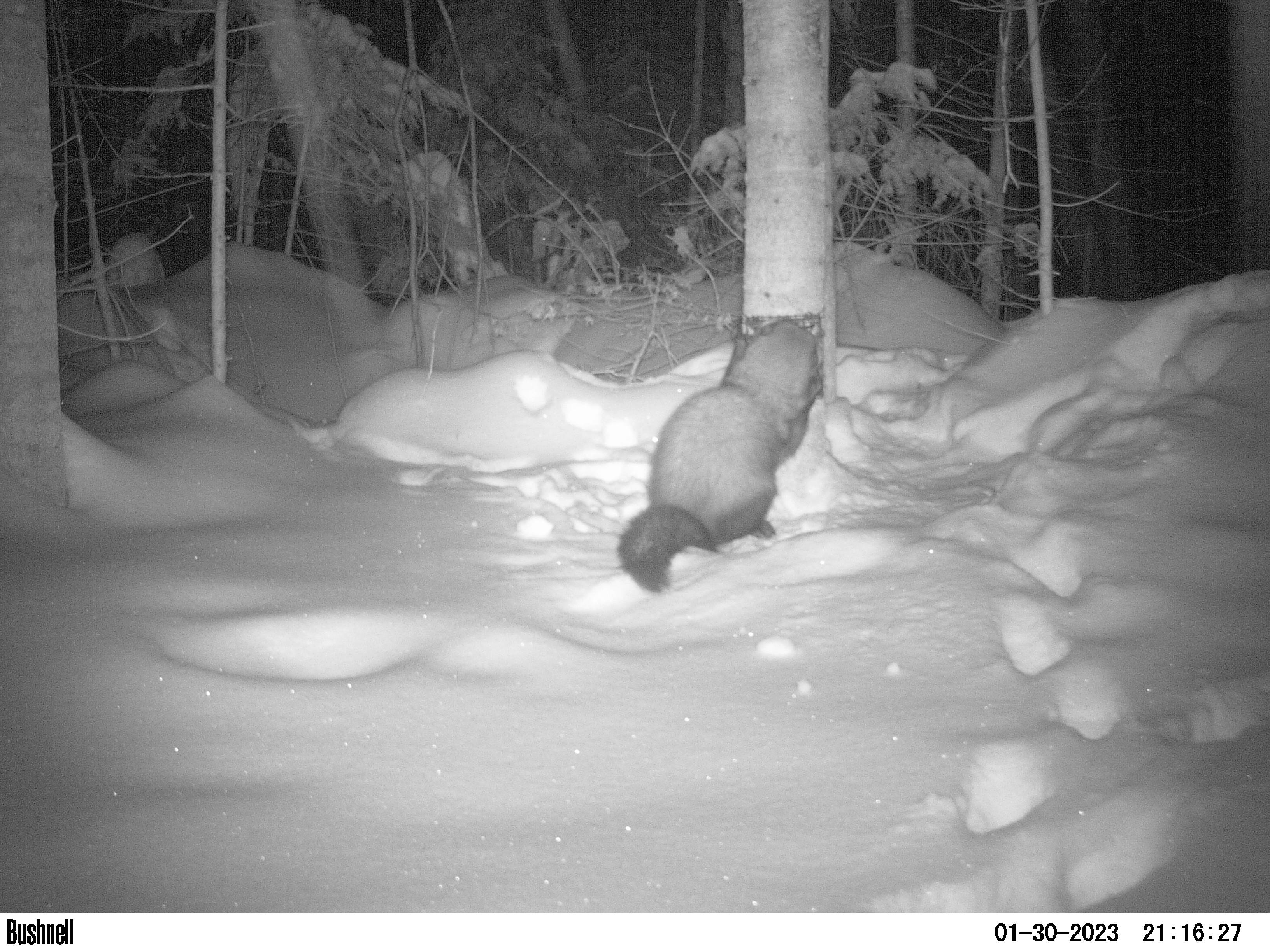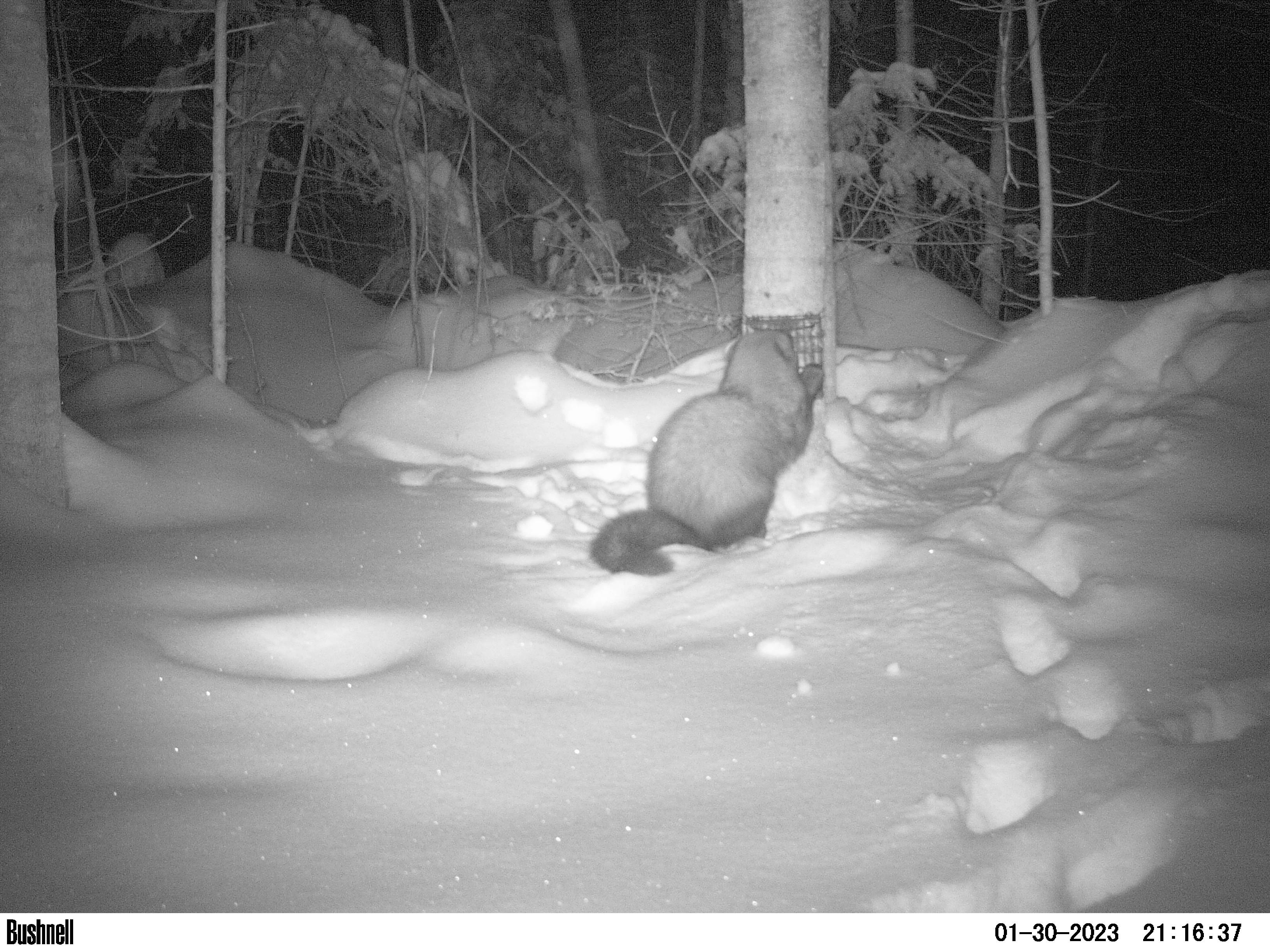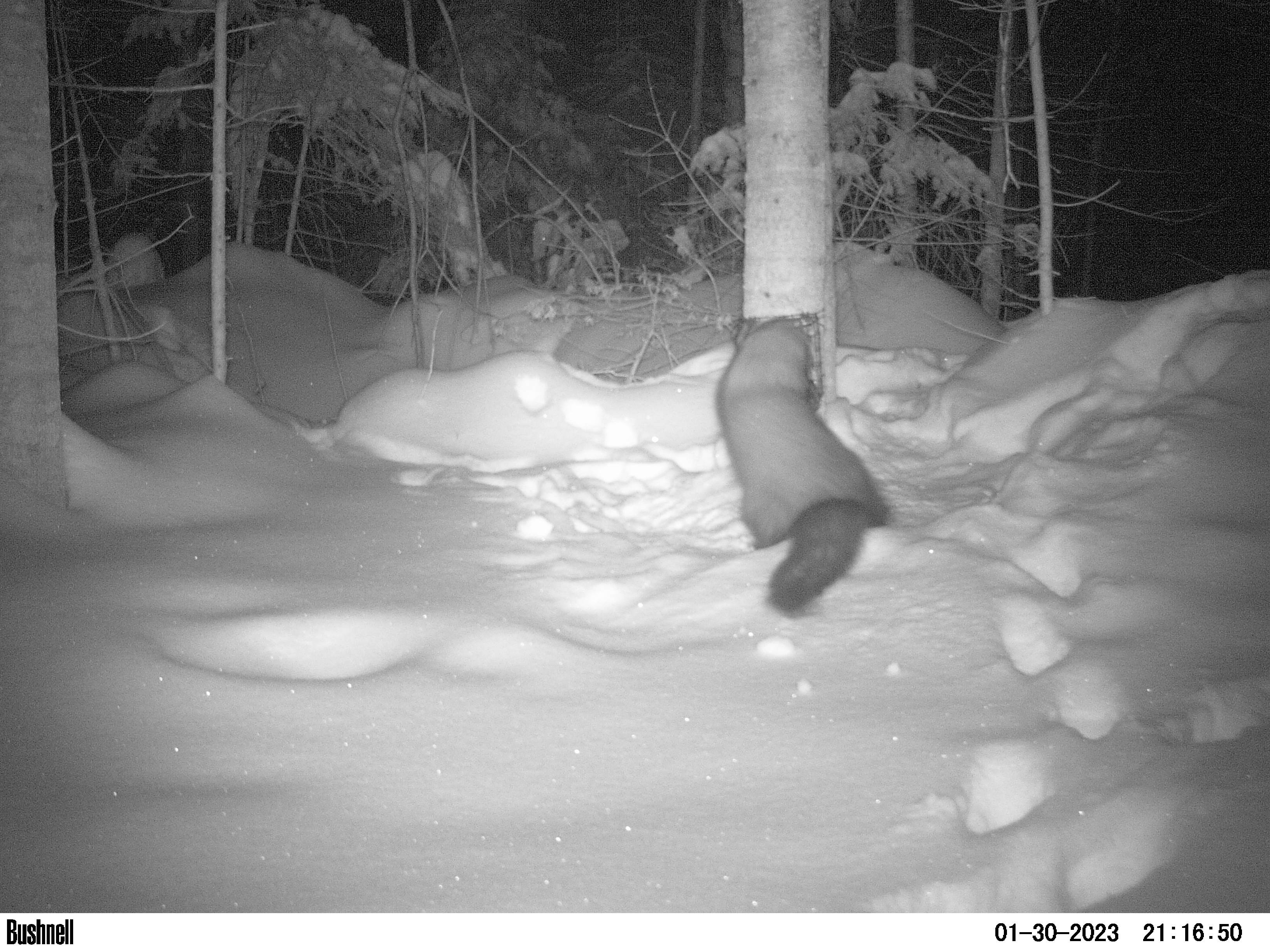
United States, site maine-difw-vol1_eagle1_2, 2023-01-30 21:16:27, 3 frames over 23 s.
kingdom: Animalia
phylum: Chordata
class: Mammalia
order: Carnivora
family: Mustelidae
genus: Pekania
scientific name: Pekania pennanti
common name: fisher